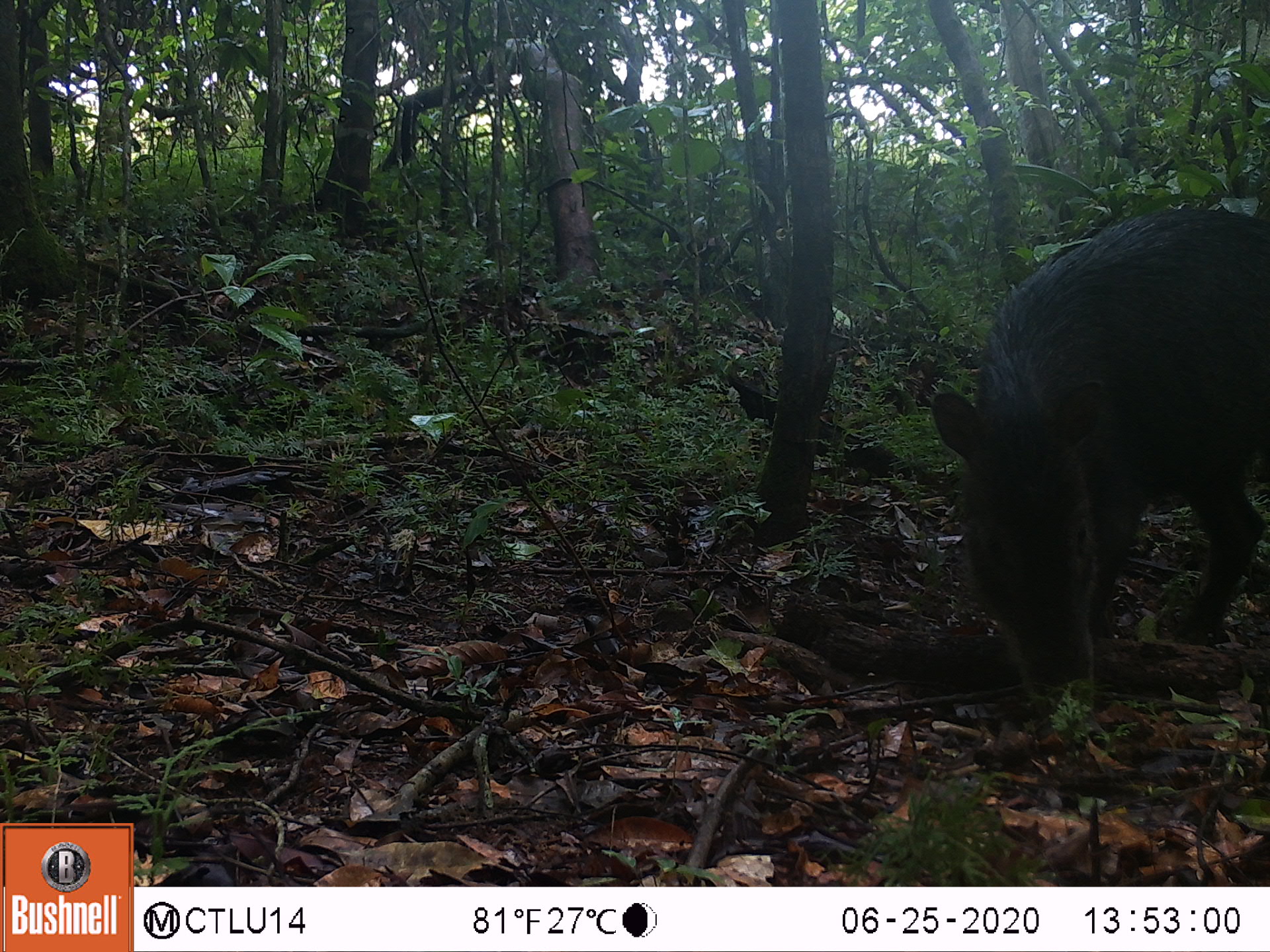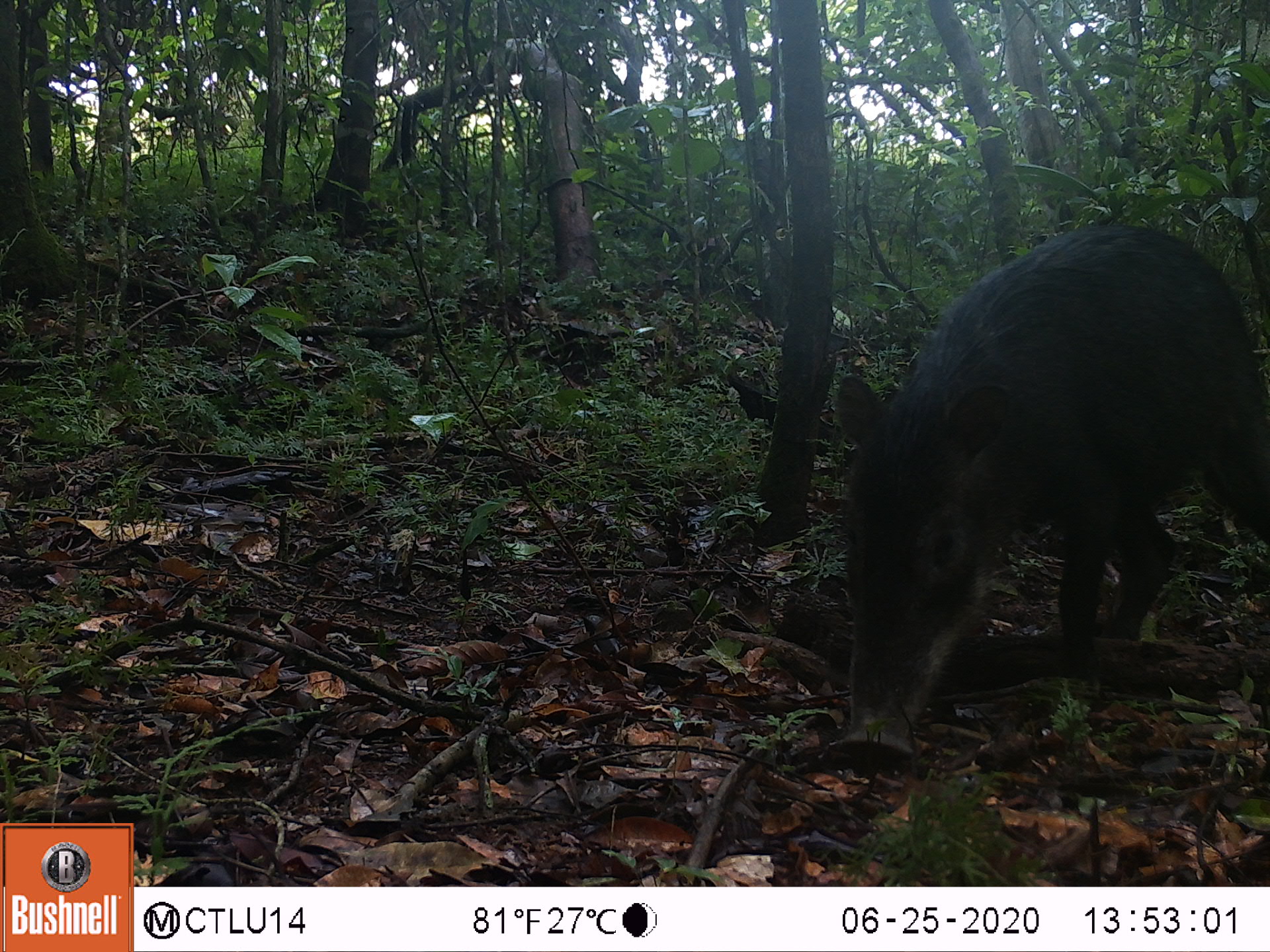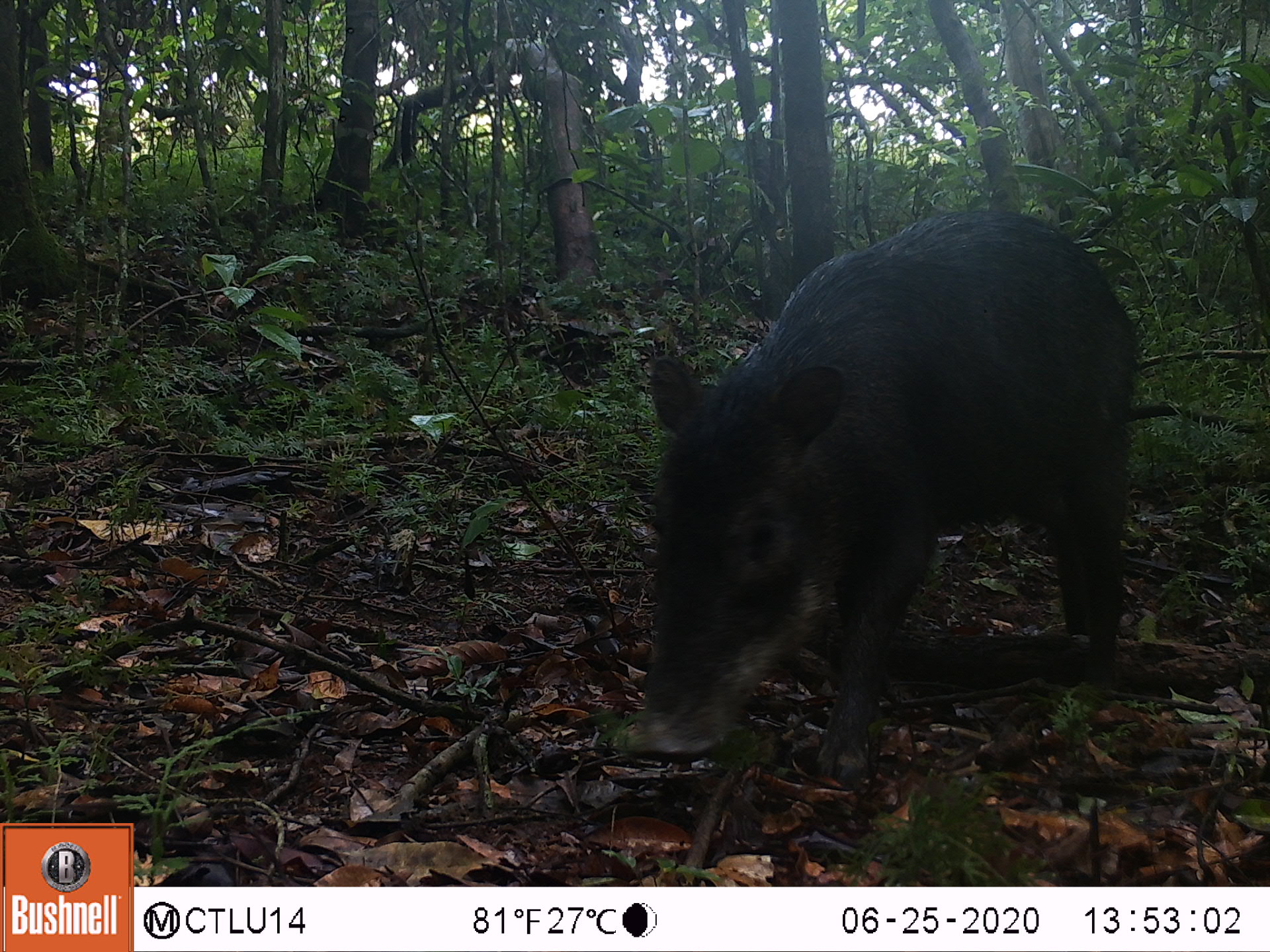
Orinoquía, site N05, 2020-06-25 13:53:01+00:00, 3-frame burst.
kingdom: Animalia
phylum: Chordata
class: Mammalia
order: Artiodactyla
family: Tayassuidae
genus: Tayassu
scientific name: Tayassu pecari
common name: white-lipped peccary